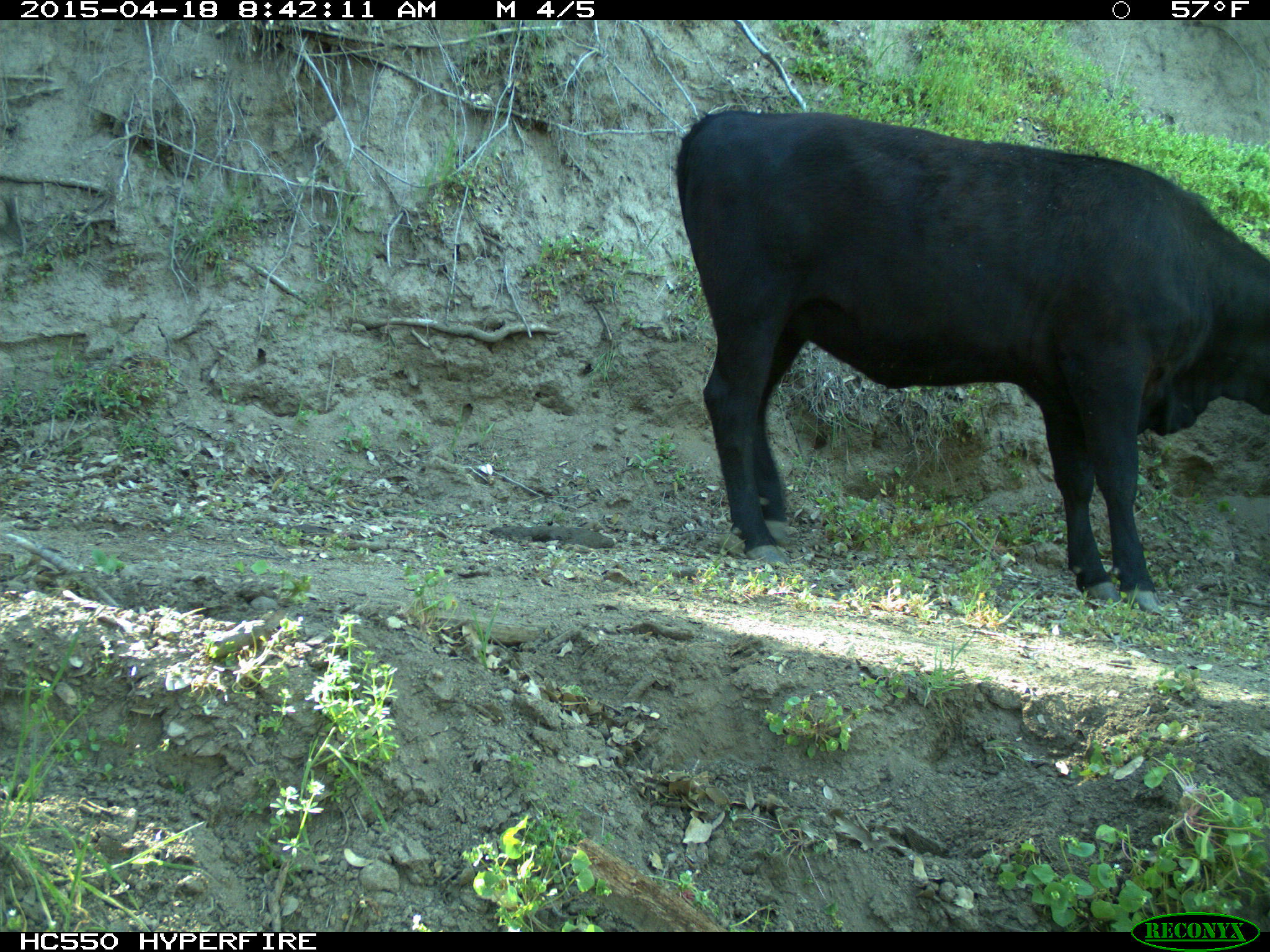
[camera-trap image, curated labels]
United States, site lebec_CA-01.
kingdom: Animalia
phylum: Chordata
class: Mammalia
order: Artiodactyla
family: Bovidae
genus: Bos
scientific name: Bos taurus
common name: domestic cow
Bos taurus (domestic cow).